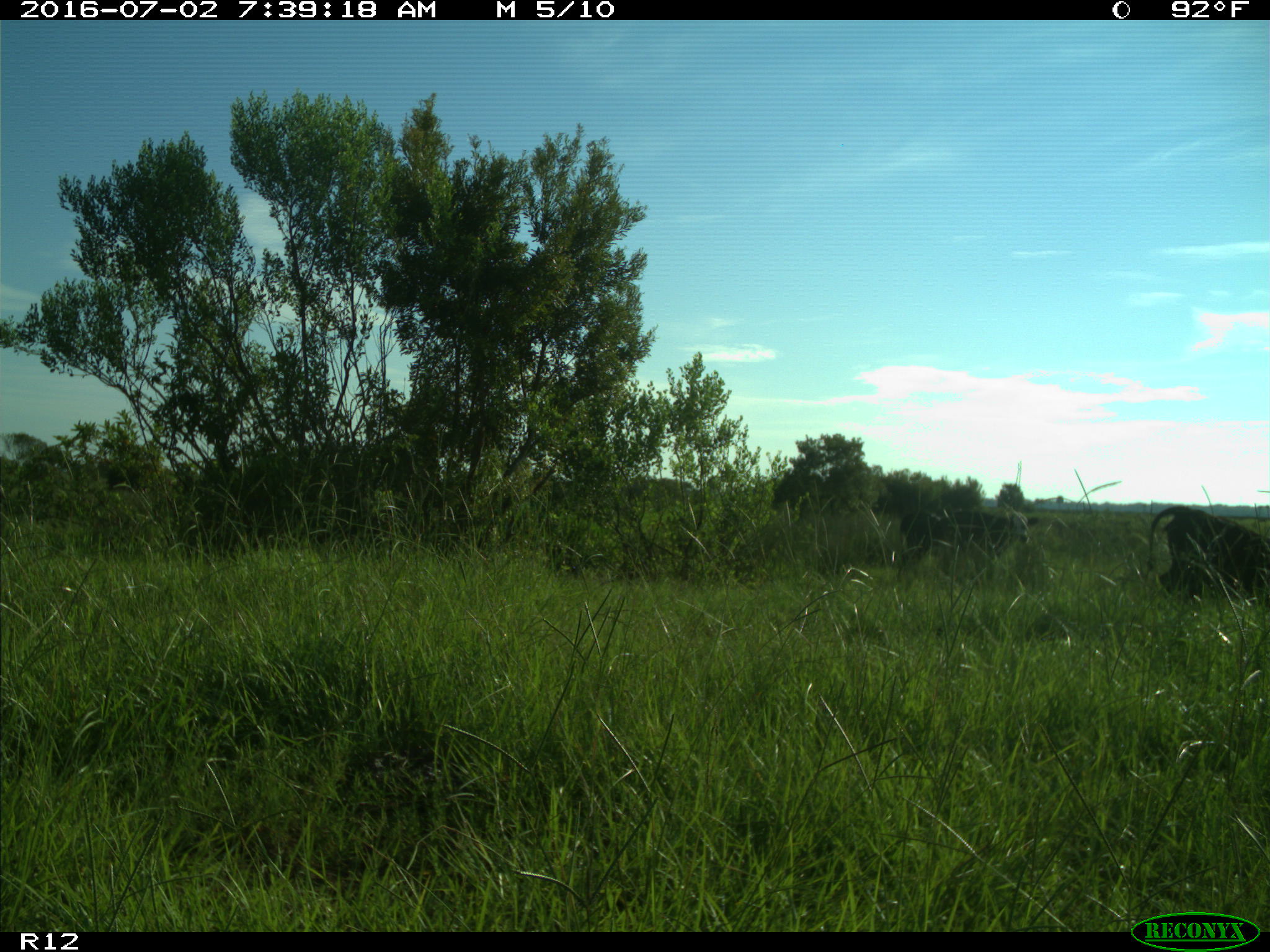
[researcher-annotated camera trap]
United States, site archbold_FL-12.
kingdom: Animalia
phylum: Chordata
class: Mammalia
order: Artiodactyla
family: Bovidae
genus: Bos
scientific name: Bos taurus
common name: domestic cow